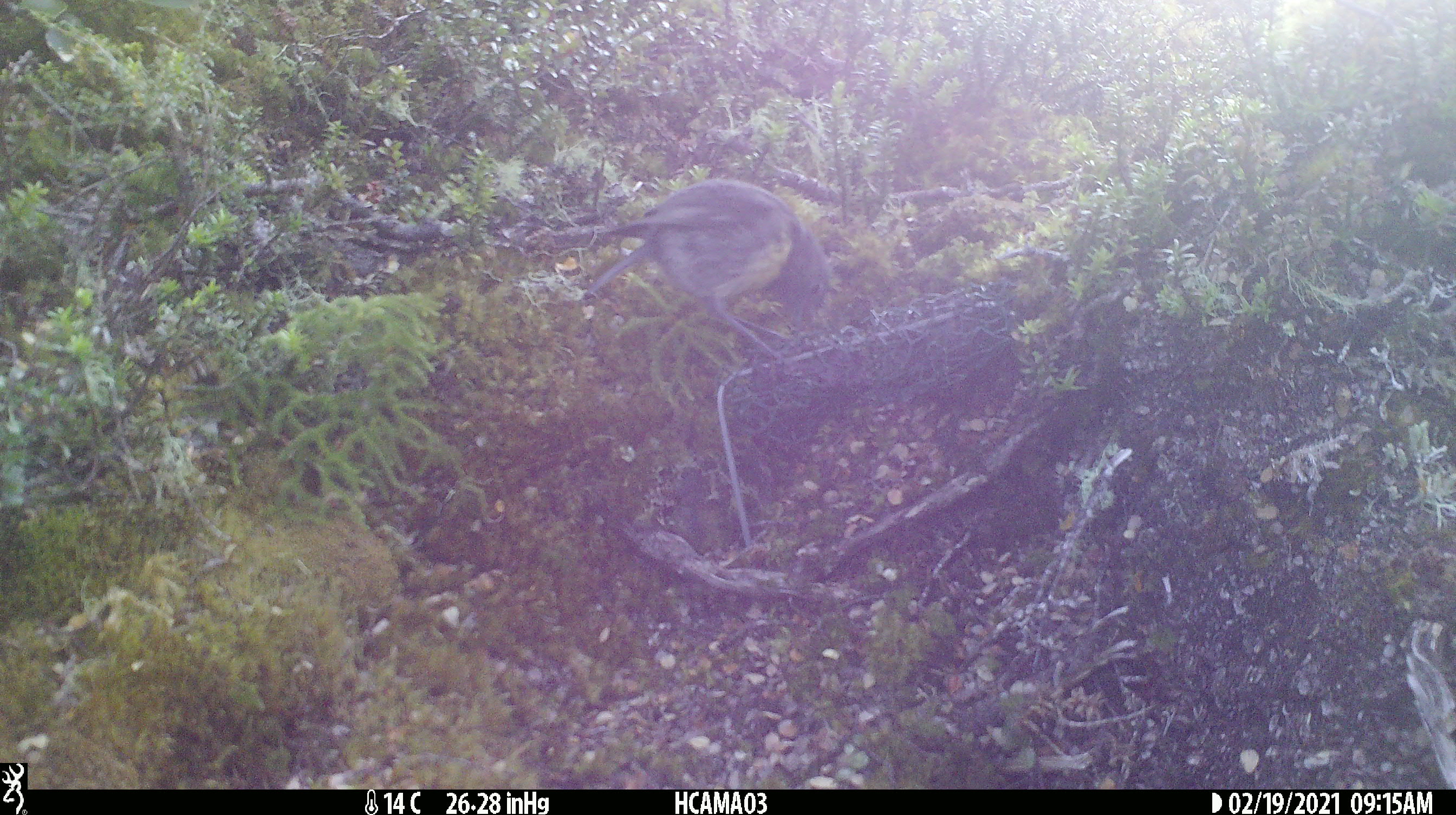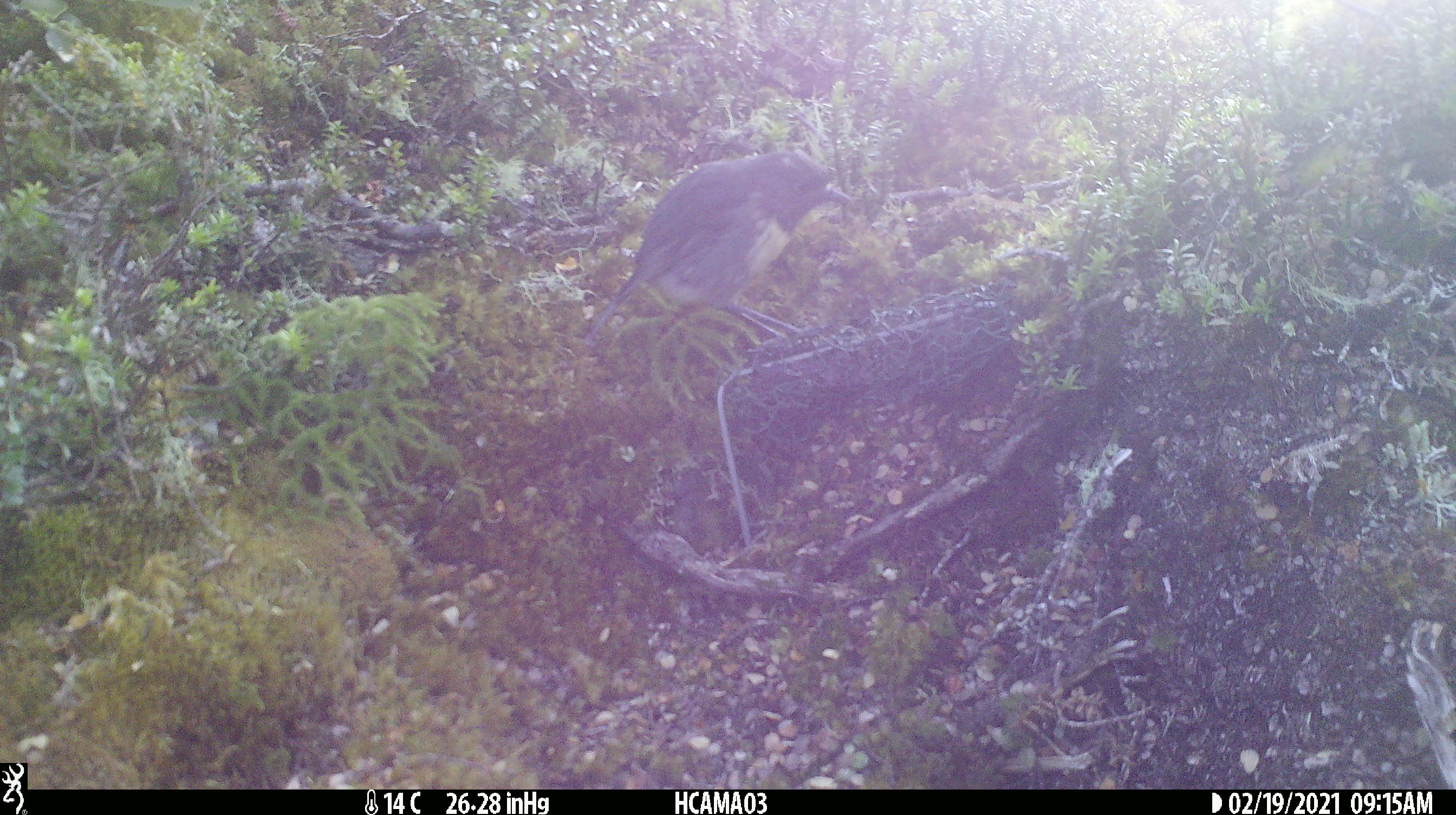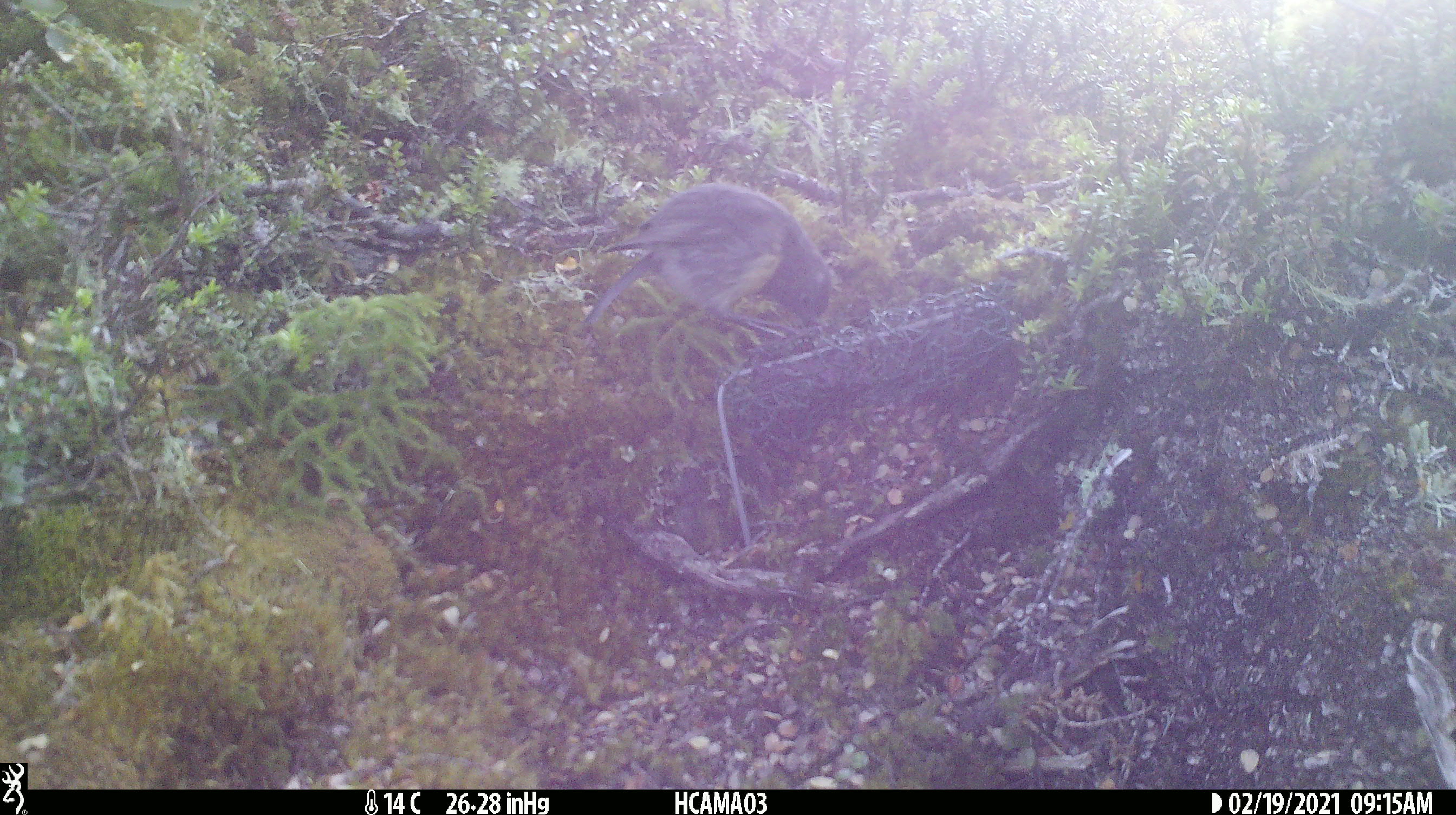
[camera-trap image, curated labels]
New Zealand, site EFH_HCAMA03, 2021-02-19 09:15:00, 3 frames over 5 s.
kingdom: Animalia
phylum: Chordata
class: Aves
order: Passeriformes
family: Petroicidae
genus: Petroica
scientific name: Petroica australis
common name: new zealand robin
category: robin